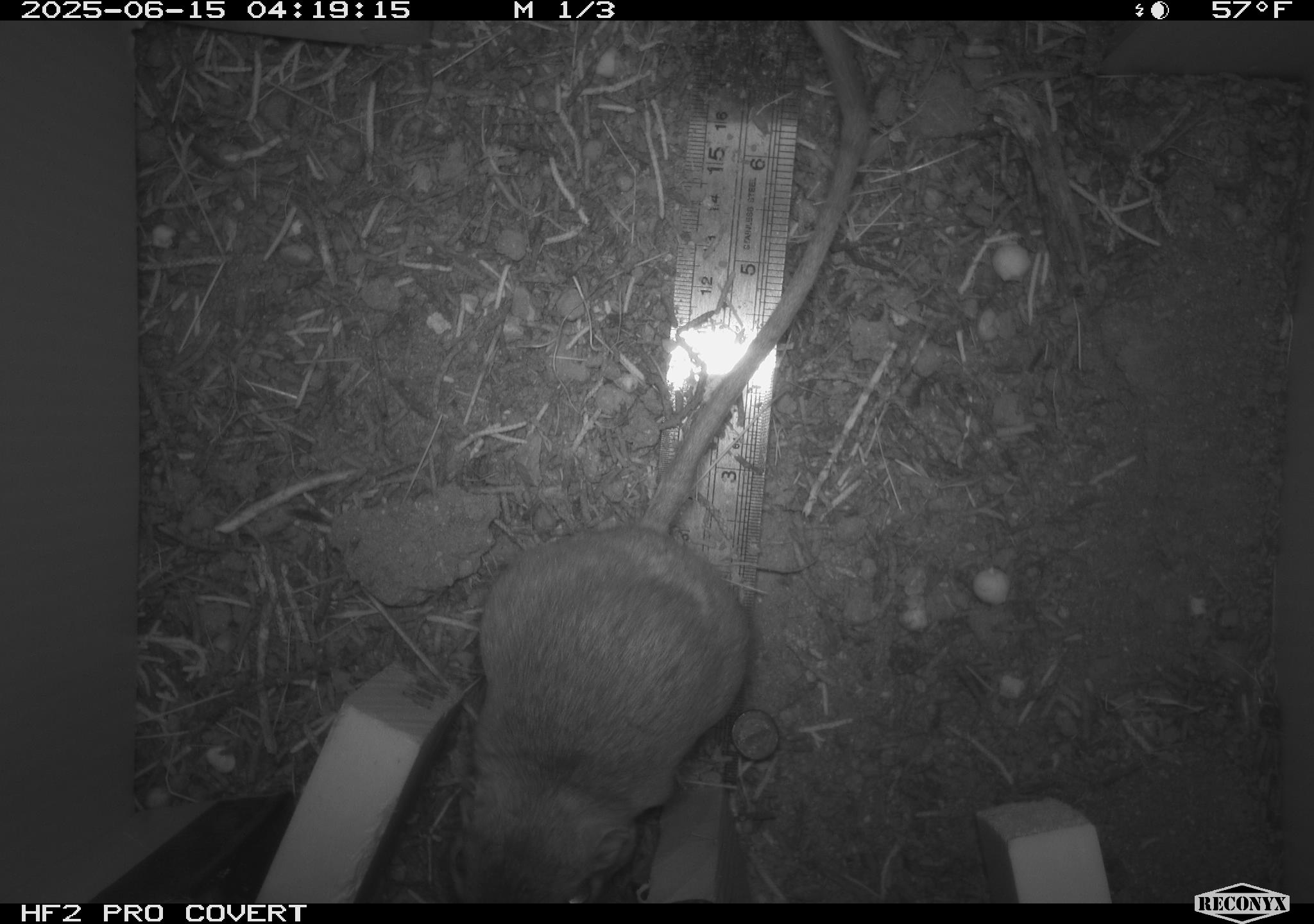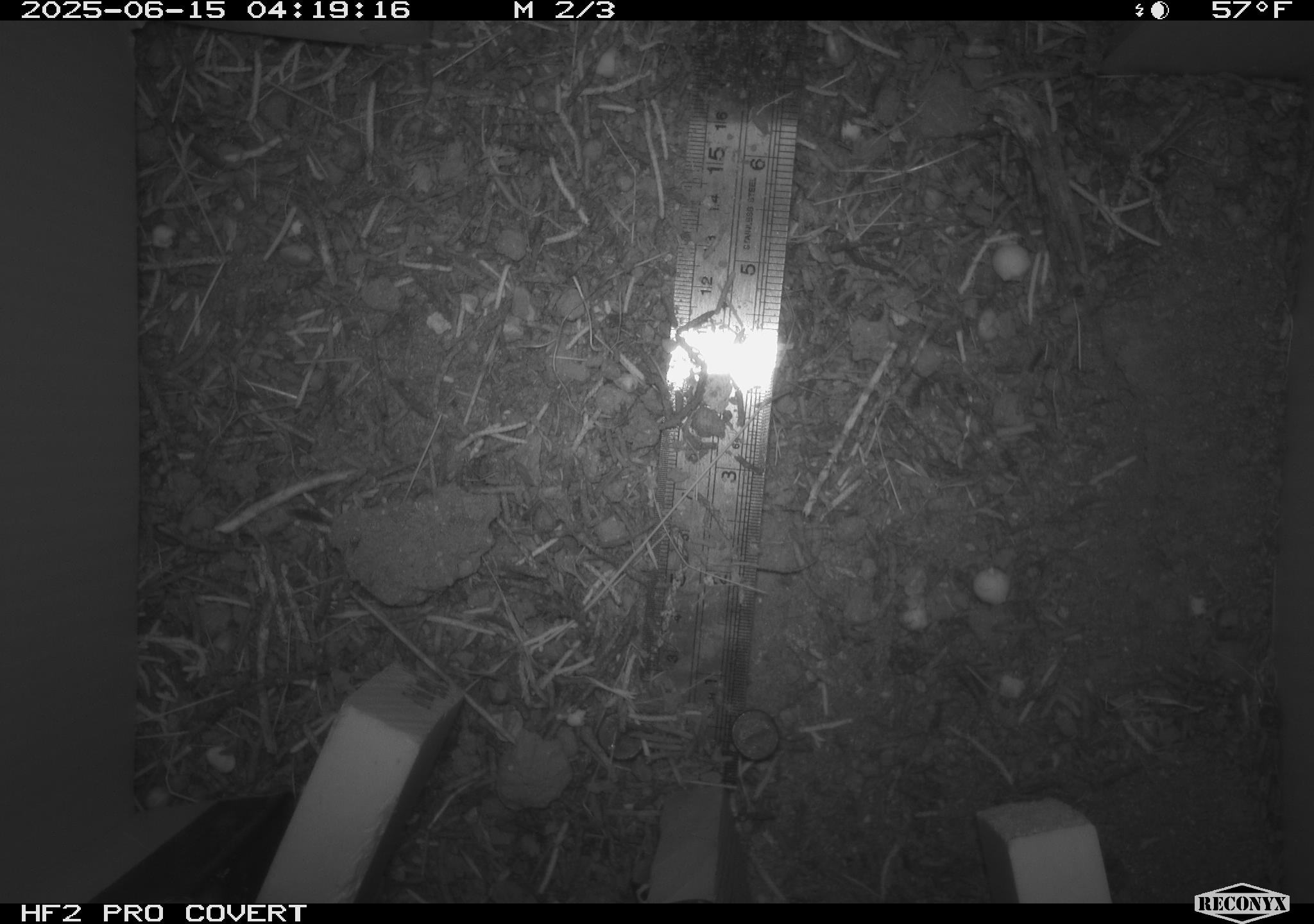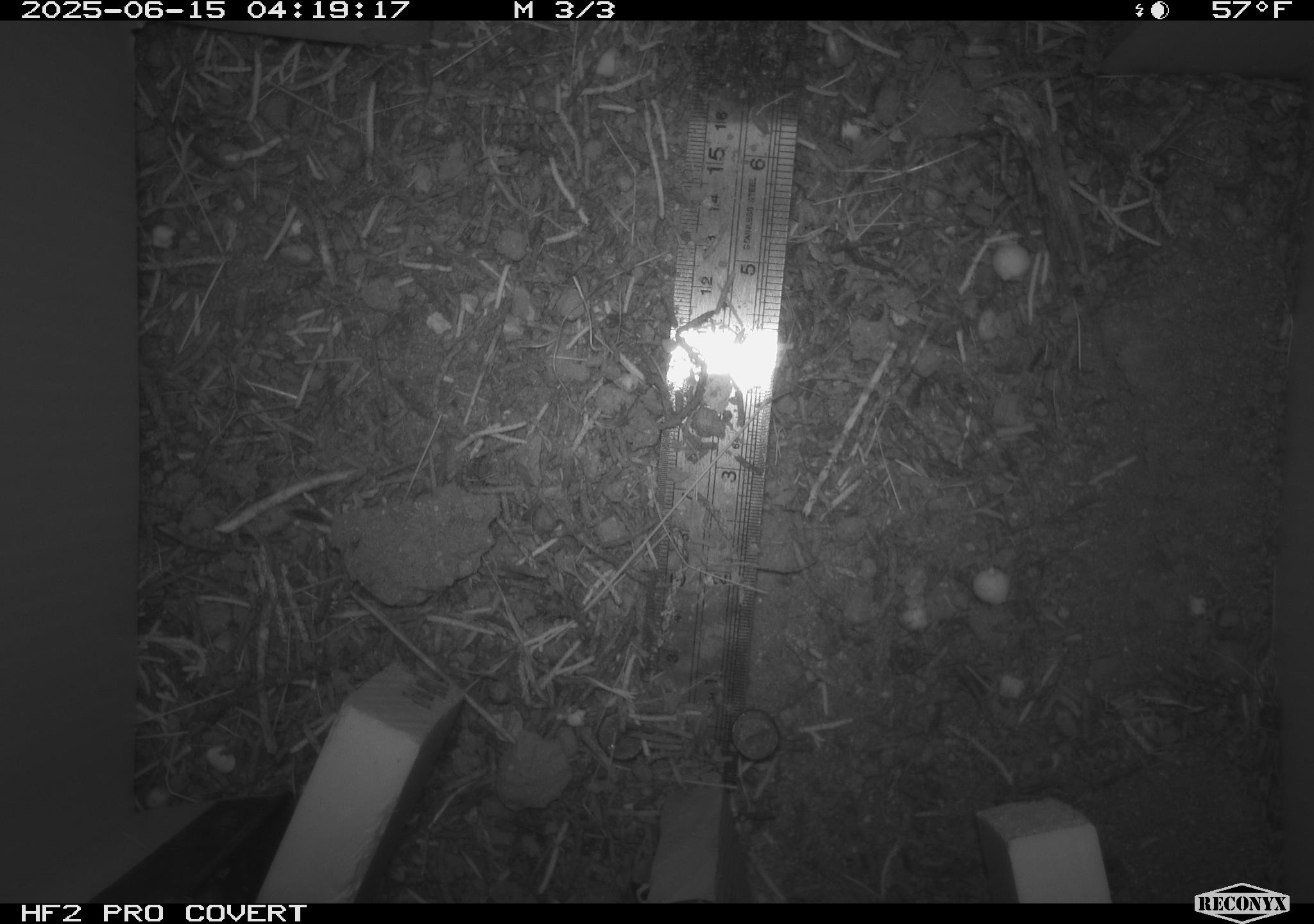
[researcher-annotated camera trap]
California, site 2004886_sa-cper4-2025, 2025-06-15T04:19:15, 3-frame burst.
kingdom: Animalia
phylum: Chordata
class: Mammalia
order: Rodentia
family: Heteromyidae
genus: Dipodomys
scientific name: Dipodomys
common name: kangaroo rats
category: dipodomys species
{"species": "dipodomys species (kangaroo rats) (Dipodomys)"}